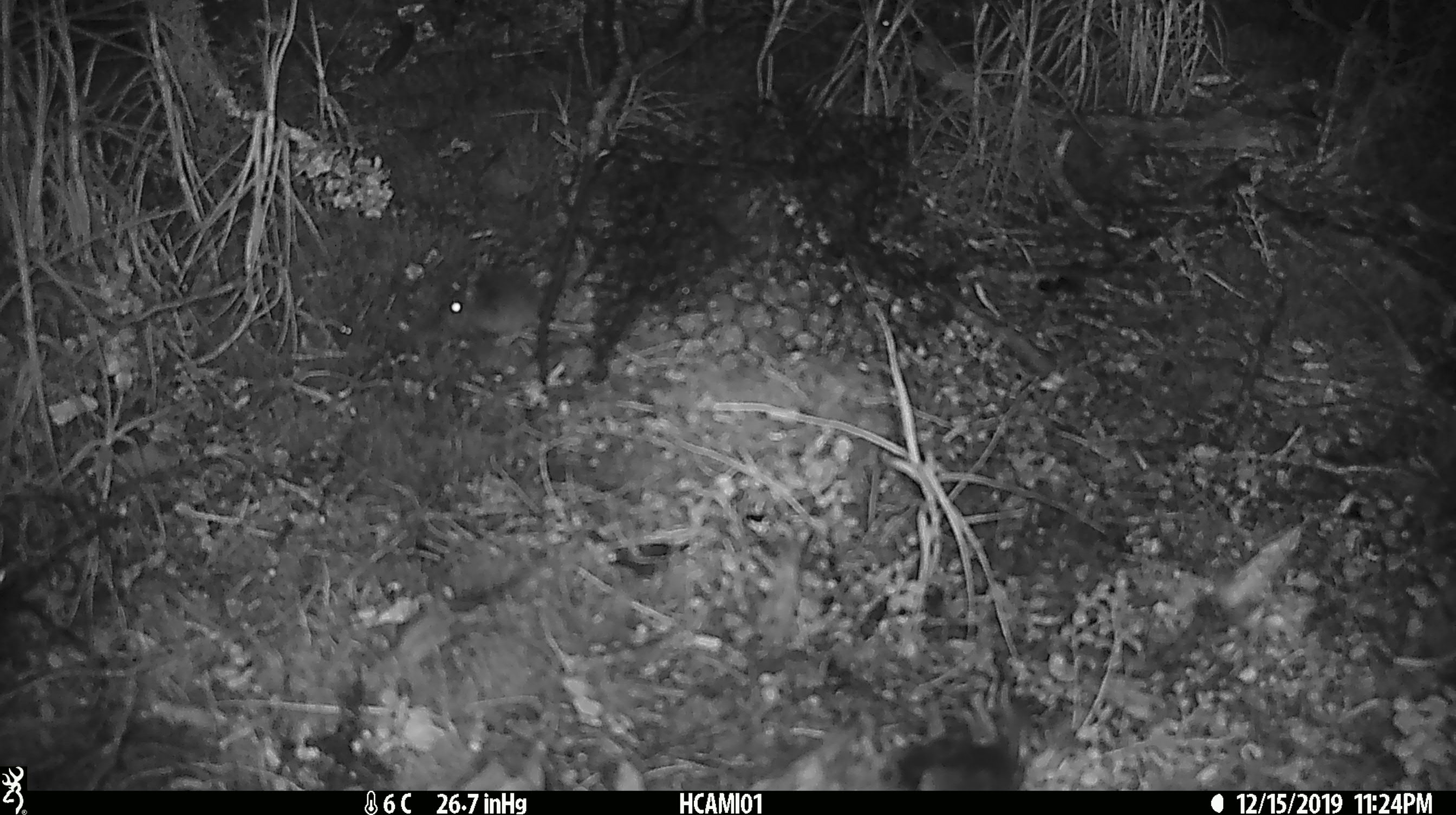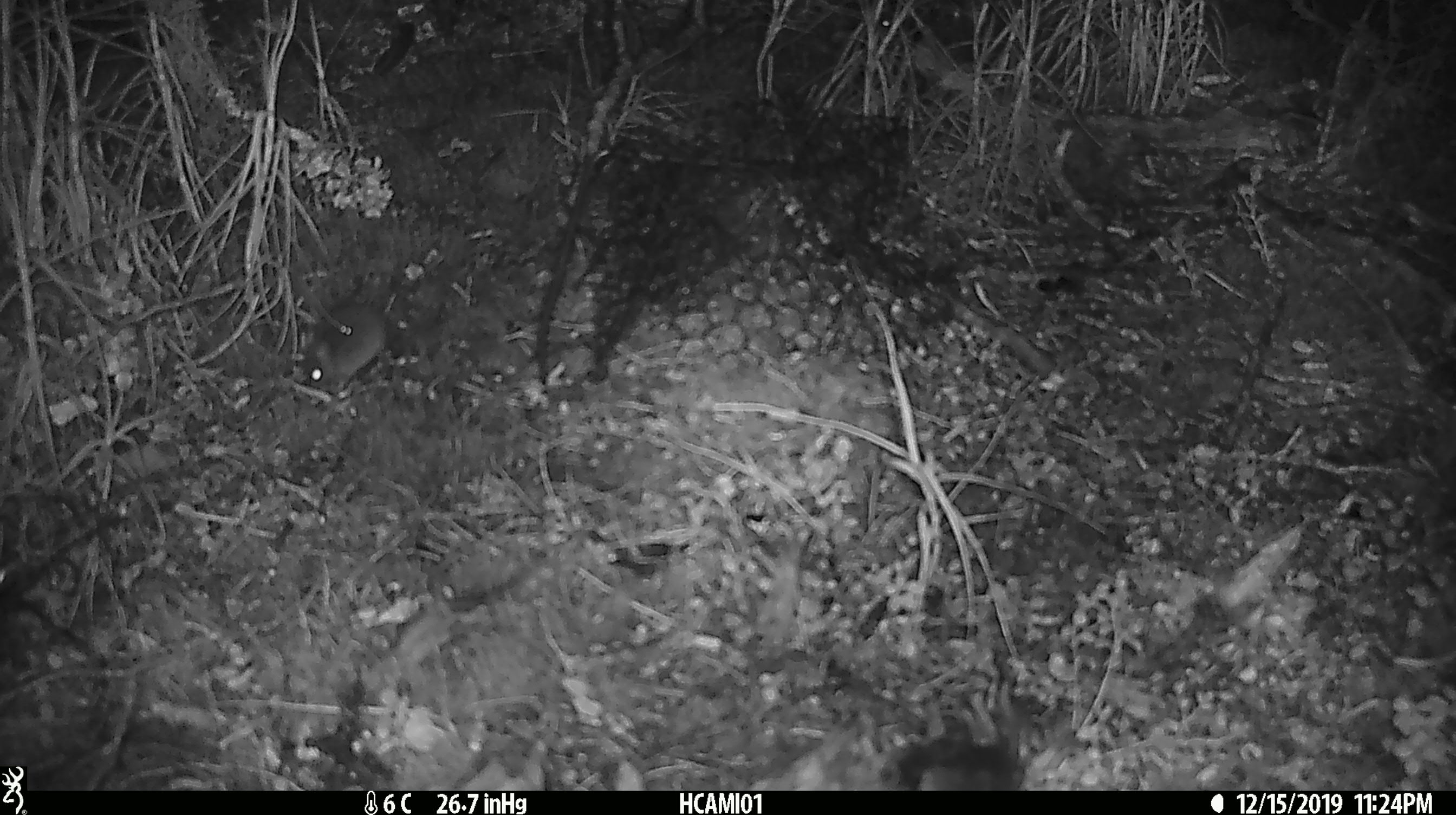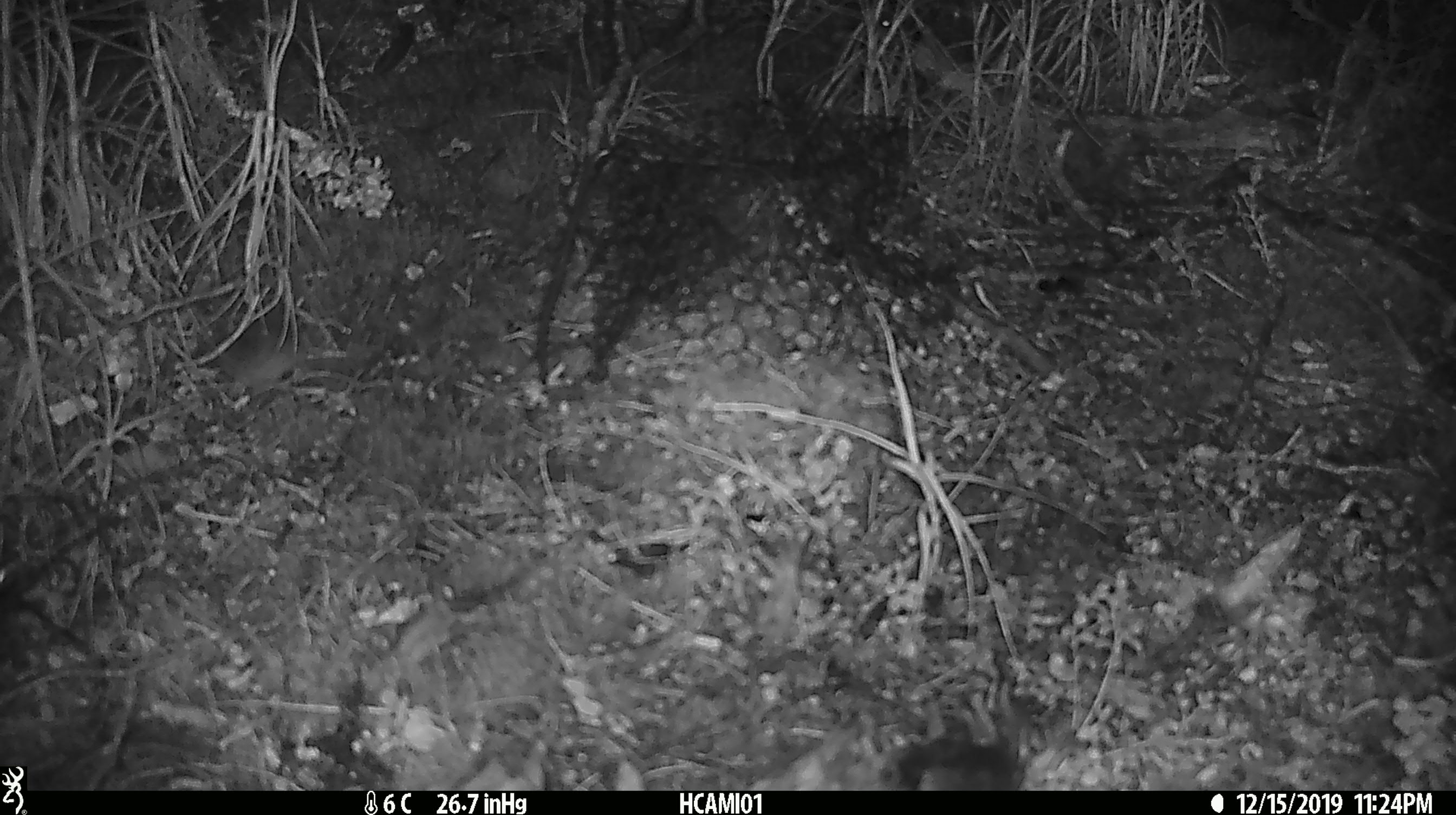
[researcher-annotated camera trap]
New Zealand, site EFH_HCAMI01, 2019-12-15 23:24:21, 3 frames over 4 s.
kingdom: Animalia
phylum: Chordata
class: Mammalia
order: Rodentia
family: Muridae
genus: Mus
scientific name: Mus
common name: mouse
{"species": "mouse (Mus)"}